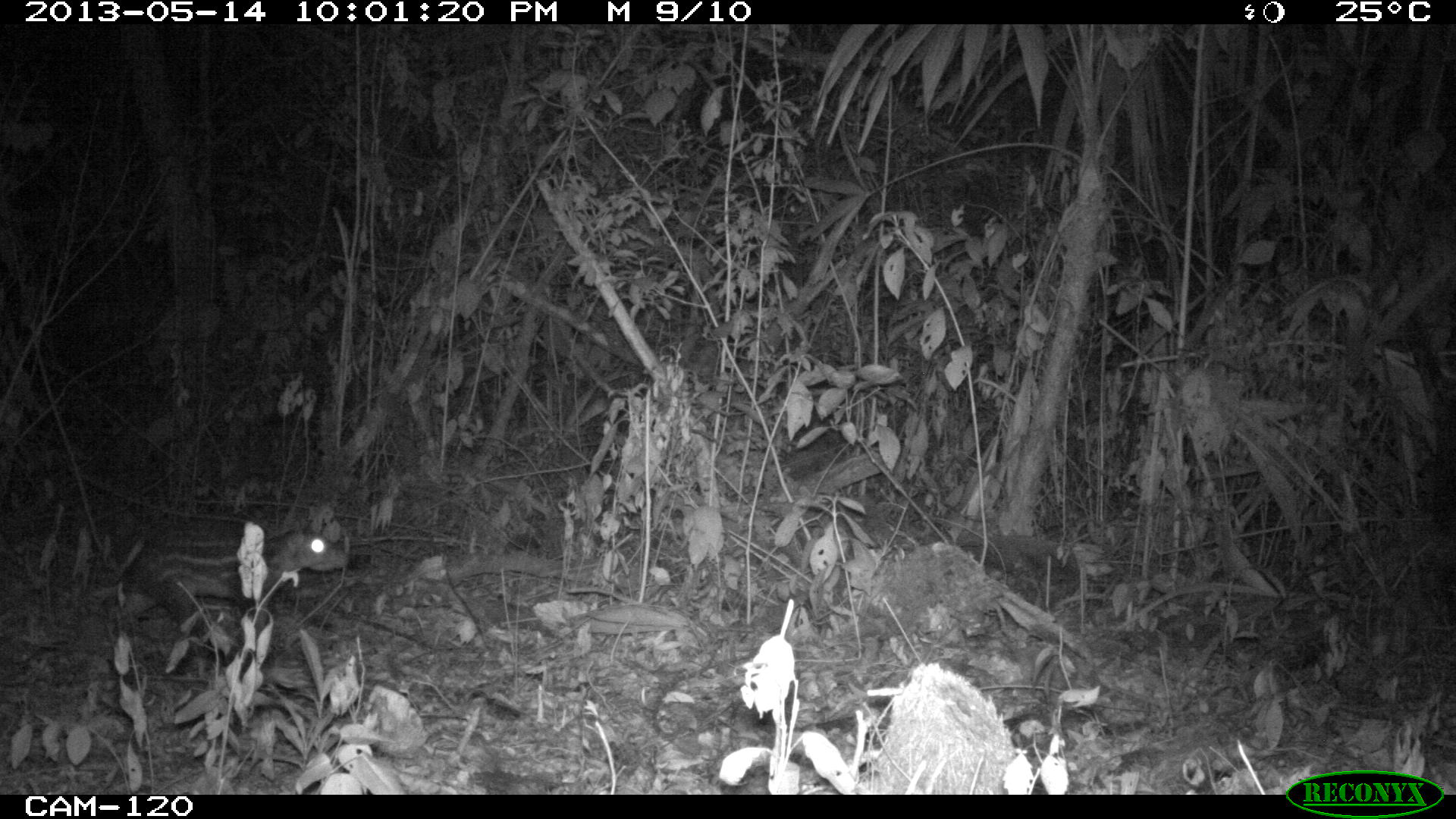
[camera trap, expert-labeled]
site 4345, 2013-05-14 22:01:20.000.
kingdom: Animalia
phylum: Chordata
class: Mammalia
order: Rodentia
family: Cuniculidae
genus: Cuniculus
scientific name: Cuniculus paca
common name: lowland paca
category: agouti paca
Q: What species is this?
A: Agouti paca (lowland paca) (Cuniculus paca).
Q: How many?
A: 1.